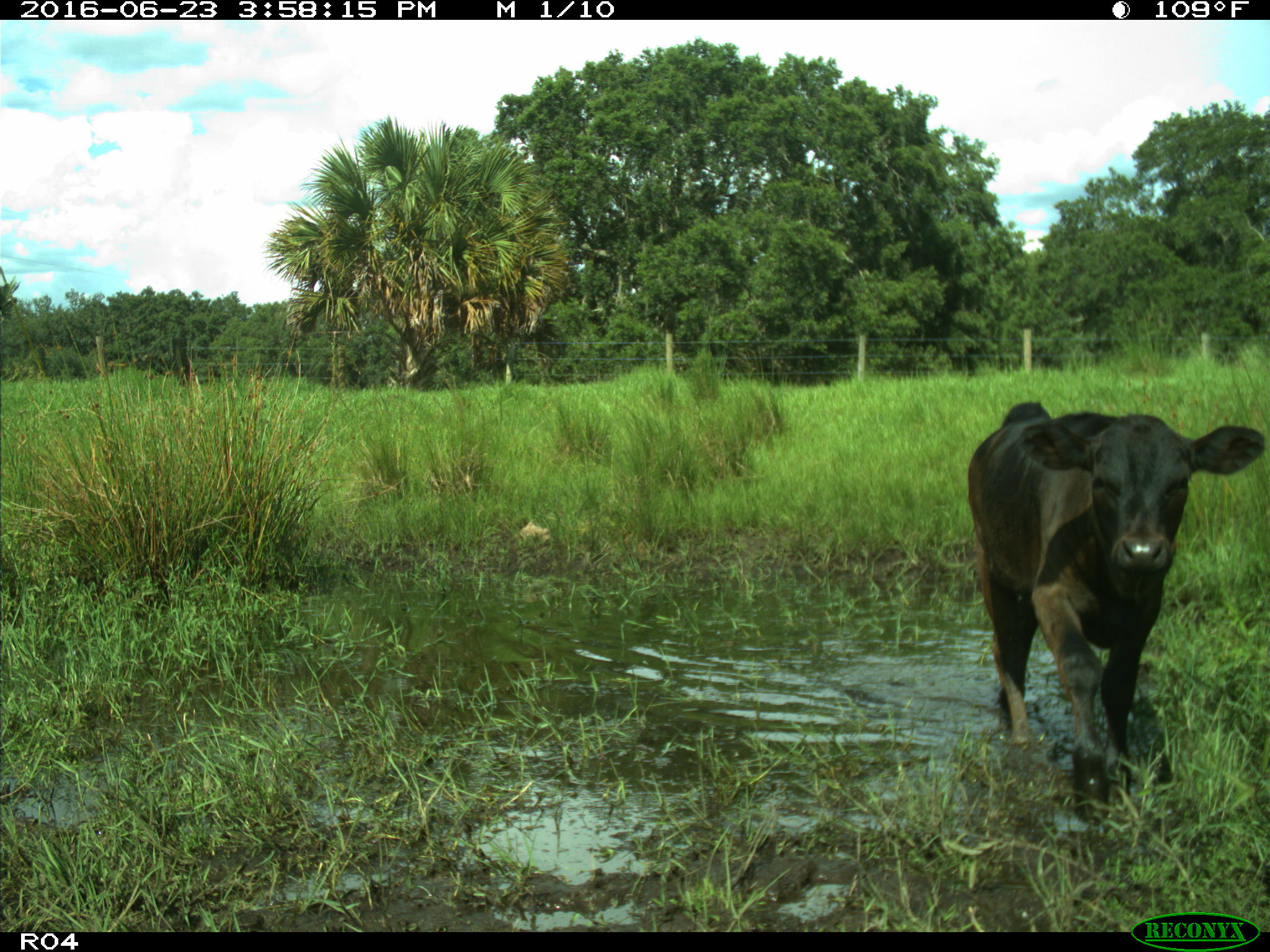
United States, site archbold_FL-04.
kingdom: Animalia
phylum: Chordata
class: Mammalia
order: Artiodactyla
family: Bovidae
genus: Bos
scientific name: Bos taurus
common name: domestic cow